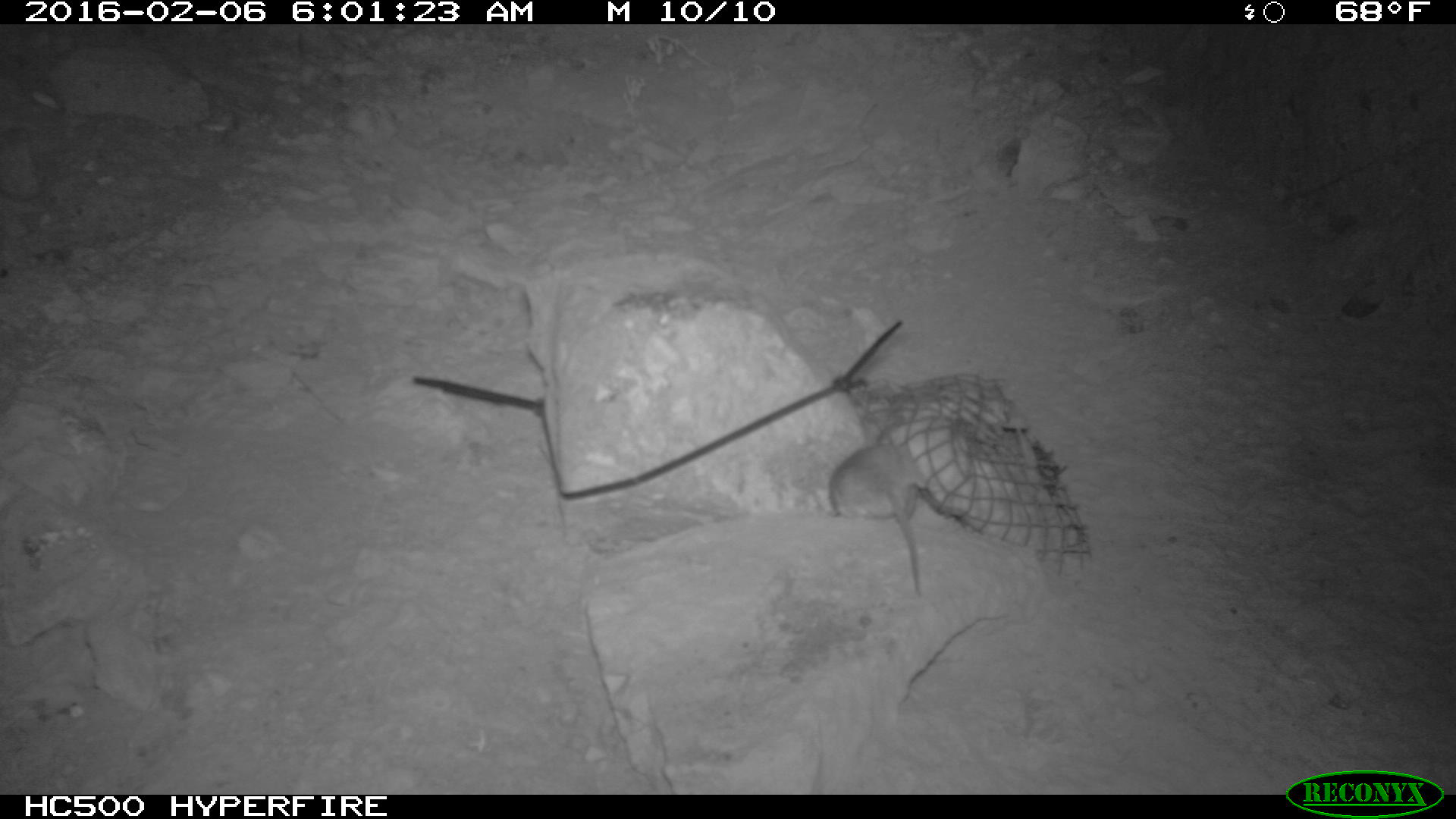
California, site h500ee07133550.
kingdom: Animalia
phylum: Chordata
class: Mammalia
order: Rodentia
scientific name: Rodentia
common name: rodent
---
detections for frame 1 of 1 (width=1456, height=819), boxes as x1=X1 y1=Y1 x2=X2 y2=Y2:
rodent: x1=829 y1=428 x2=924 y2=596